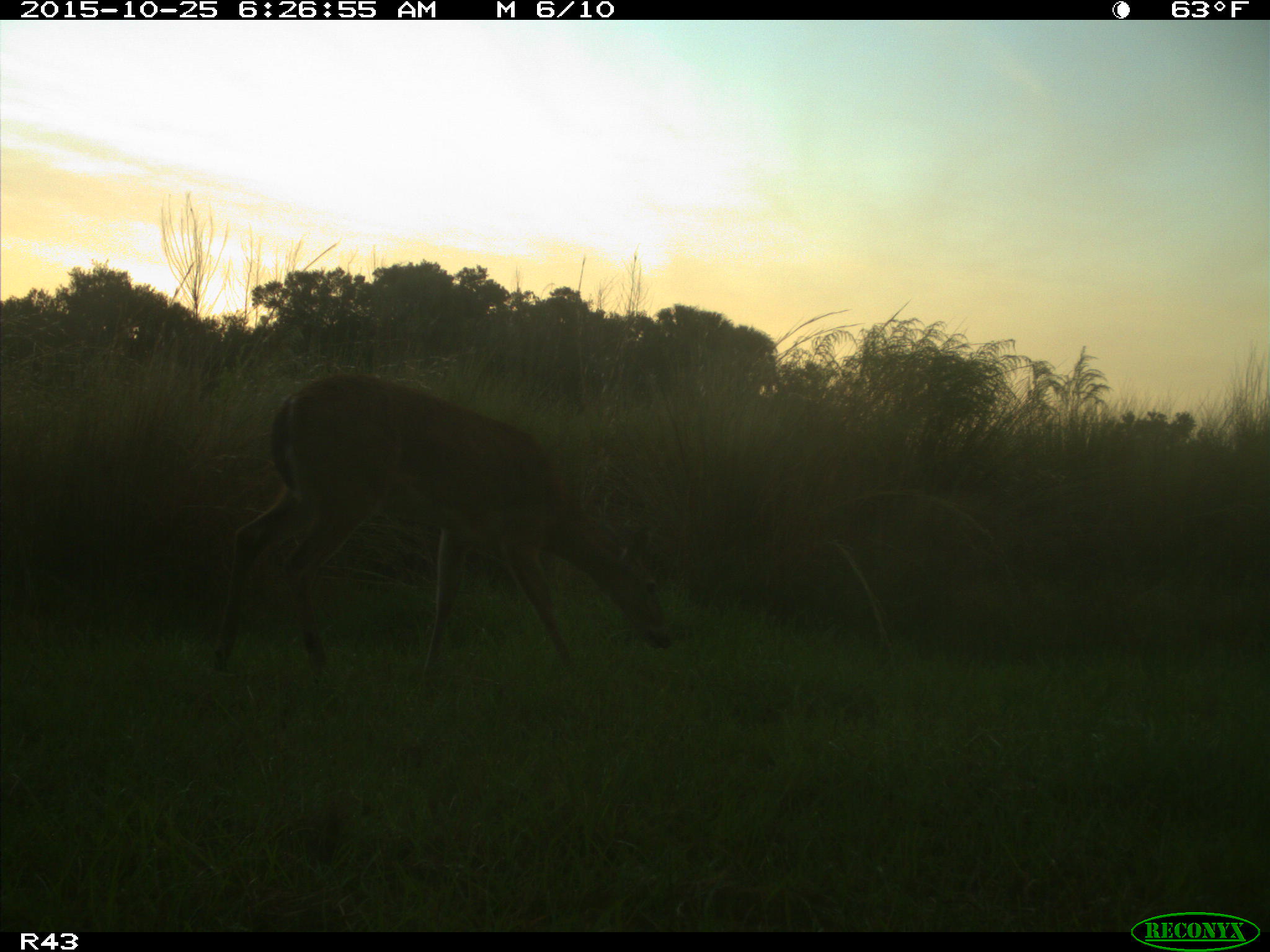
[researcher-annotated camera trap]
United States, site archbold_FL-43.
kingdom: Animalia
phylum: Chordata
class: Mammalia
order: Artiodactyla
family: Cervidae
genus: Odocoileus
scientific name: Odocoileus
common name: deer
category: unidentified deer